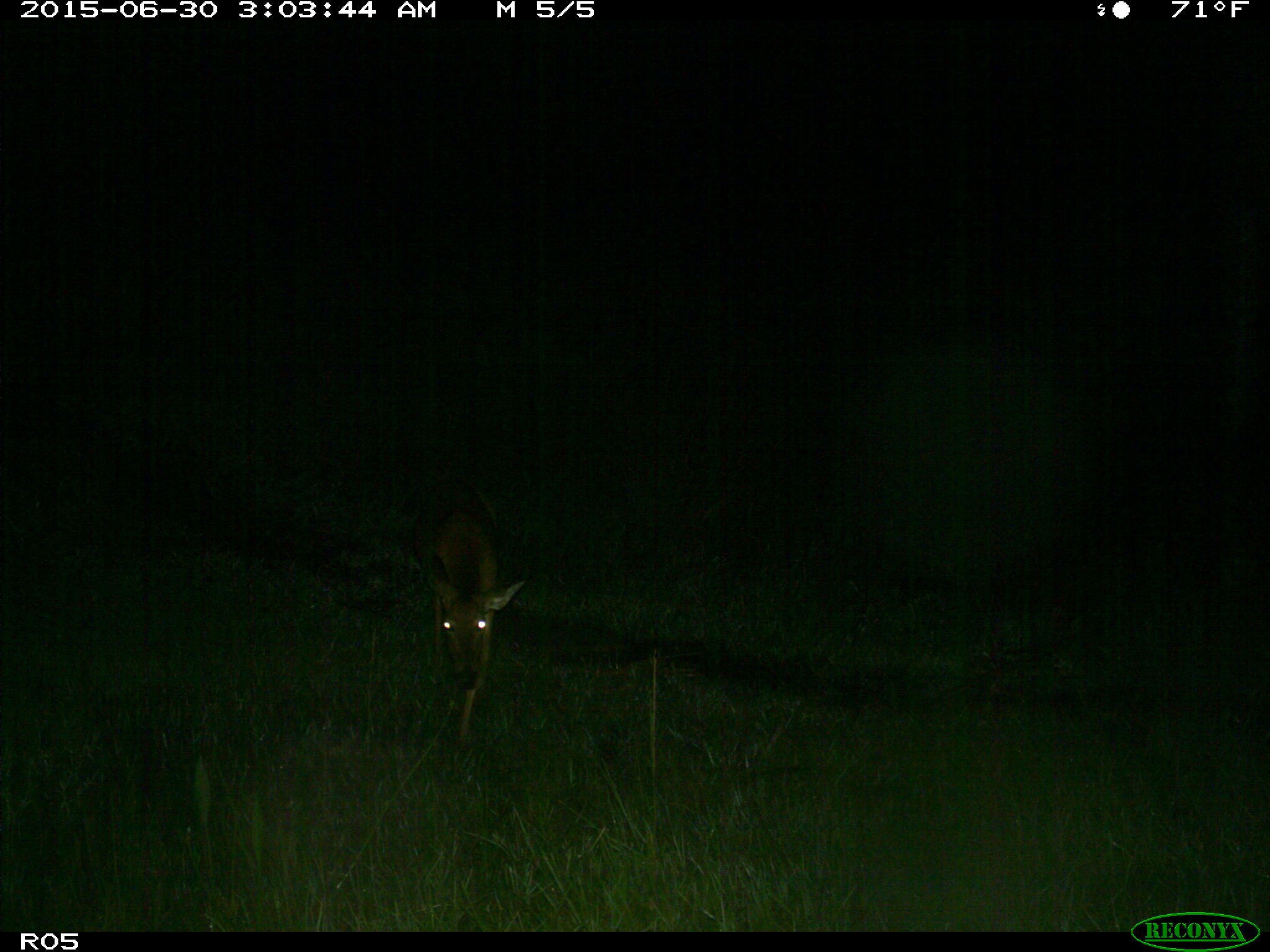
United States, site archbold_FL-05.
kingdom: Animalia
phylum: Chordata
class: Mammalia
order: Artiodactyla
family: Cervidae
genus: Odocoileus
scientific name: Odocoileus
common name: deer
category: unidentified deer